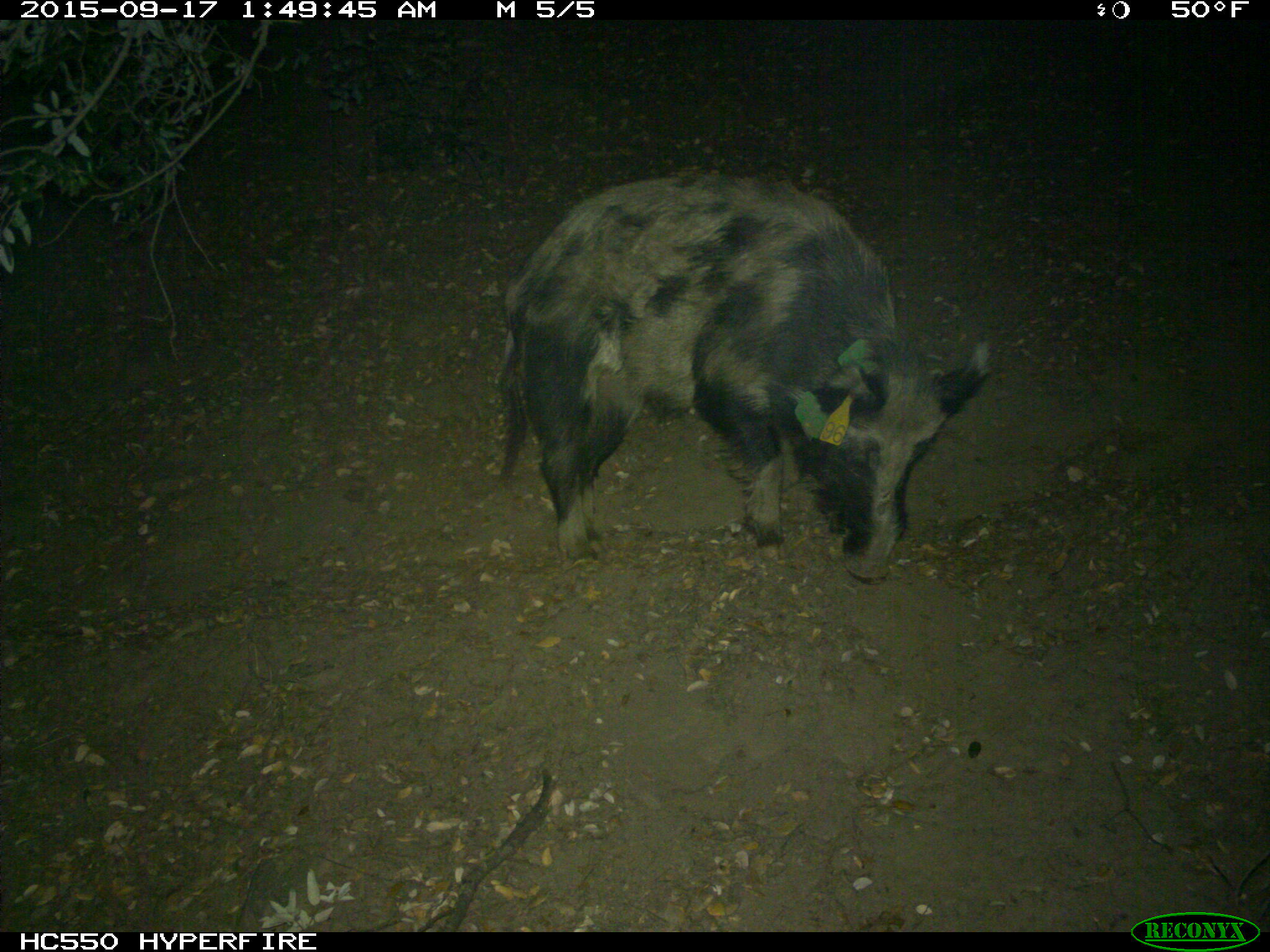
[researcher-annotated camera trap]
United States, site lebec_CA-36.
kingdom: Animalia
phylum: Chordata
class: Mammalia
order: Artiodactyla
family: Suidae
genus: Sus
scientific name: Sus scrofa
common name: wild boar